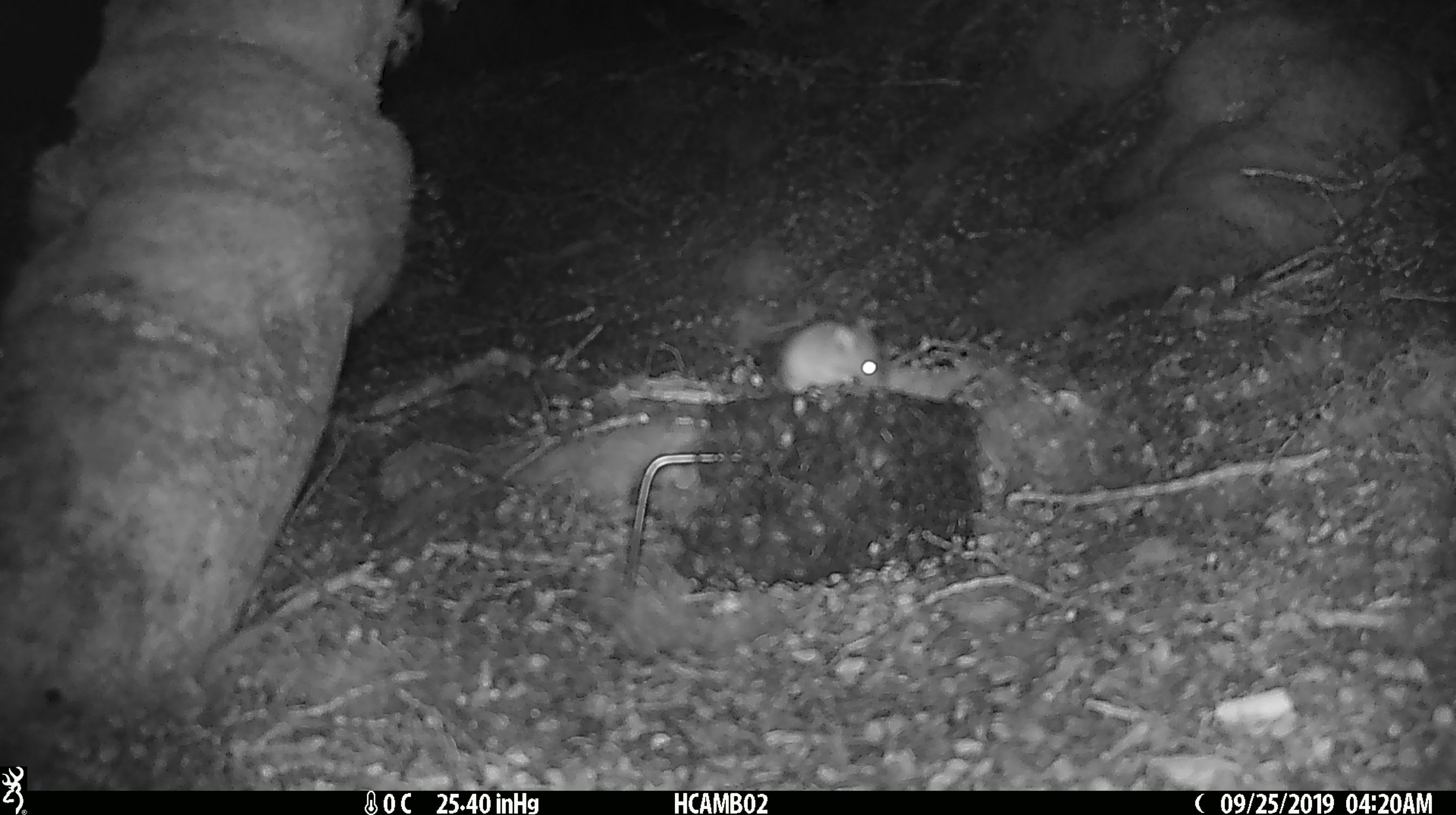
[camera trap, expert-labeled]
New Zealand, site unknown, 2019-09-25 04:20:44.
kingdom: Animalia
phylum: Chordata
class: Mammalia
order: Rodentia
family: Muridae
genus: Mus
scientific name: Mus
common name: mouse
Mouse (Mus).